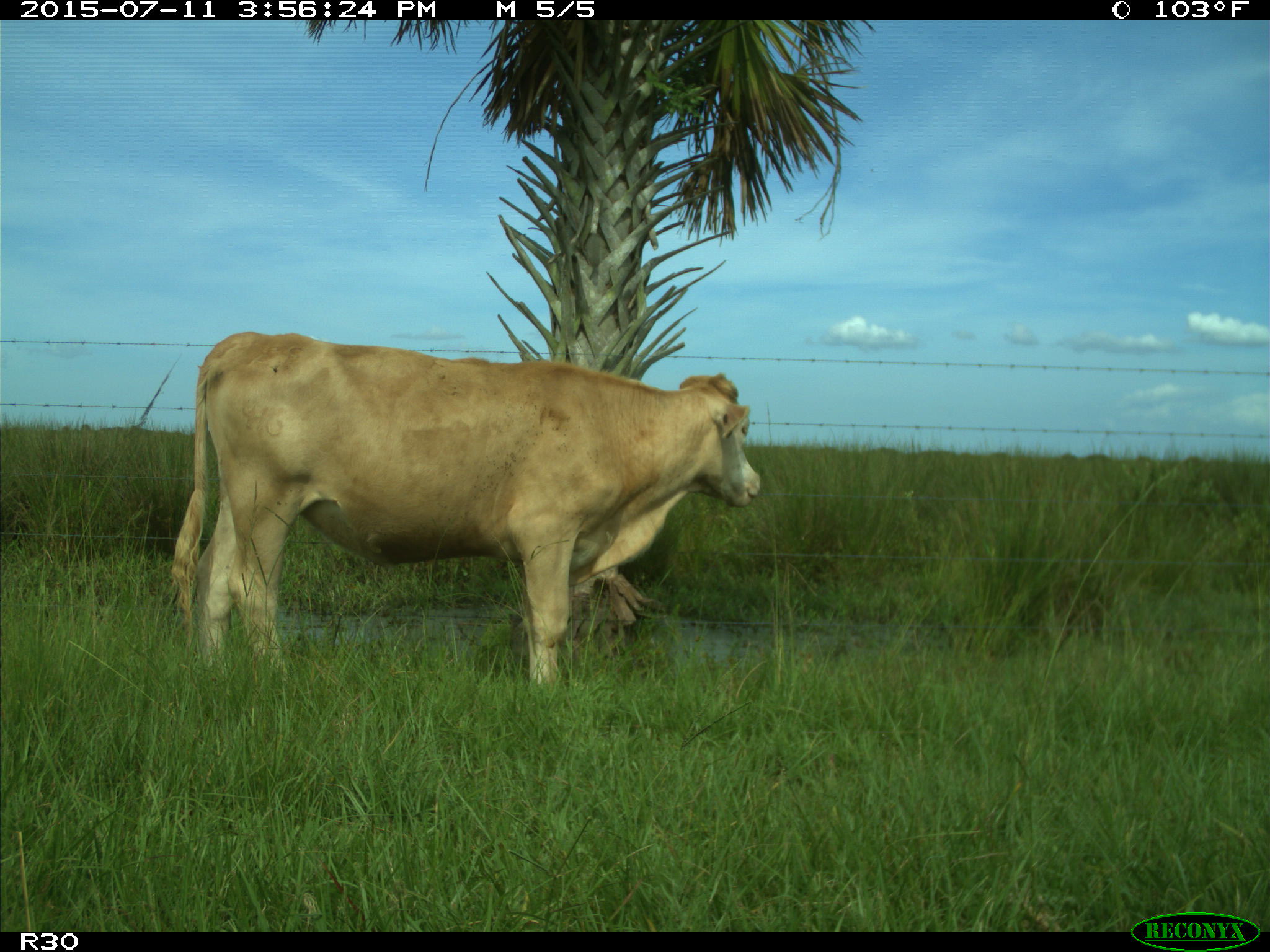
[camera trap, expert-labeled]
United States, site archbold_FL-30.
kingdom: Animalia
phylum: Chordata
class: Mammalia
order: Artiodactyla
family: Bovidae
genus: Bos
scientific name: Bos taurus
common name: domestic cow